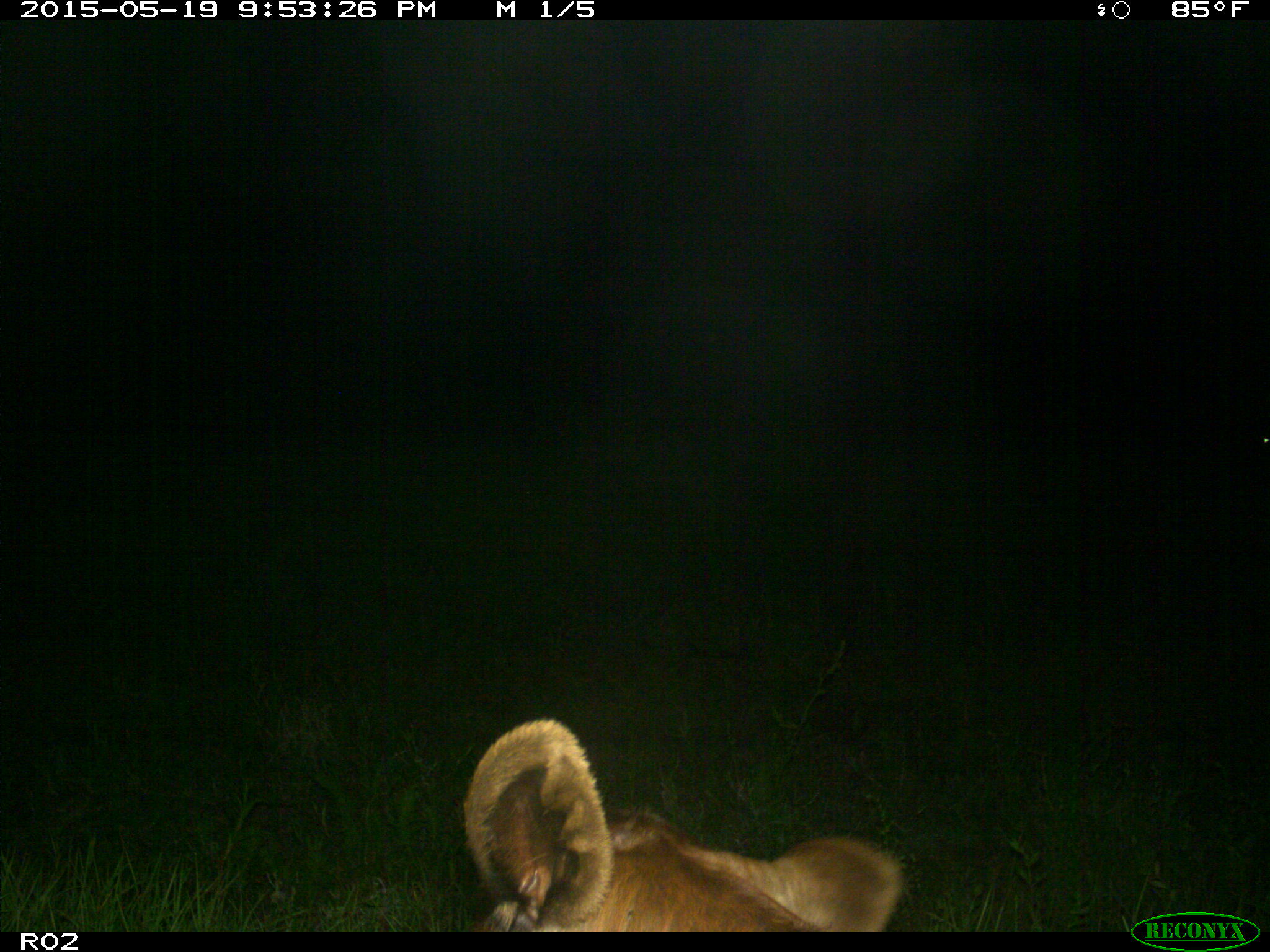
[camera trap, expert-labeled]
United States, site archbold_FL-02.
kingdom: Animalia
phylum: Chordata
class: Mammalia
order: Artiodactyla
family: Bovidae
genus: Bos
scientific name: Bos taurus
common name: domestic cow